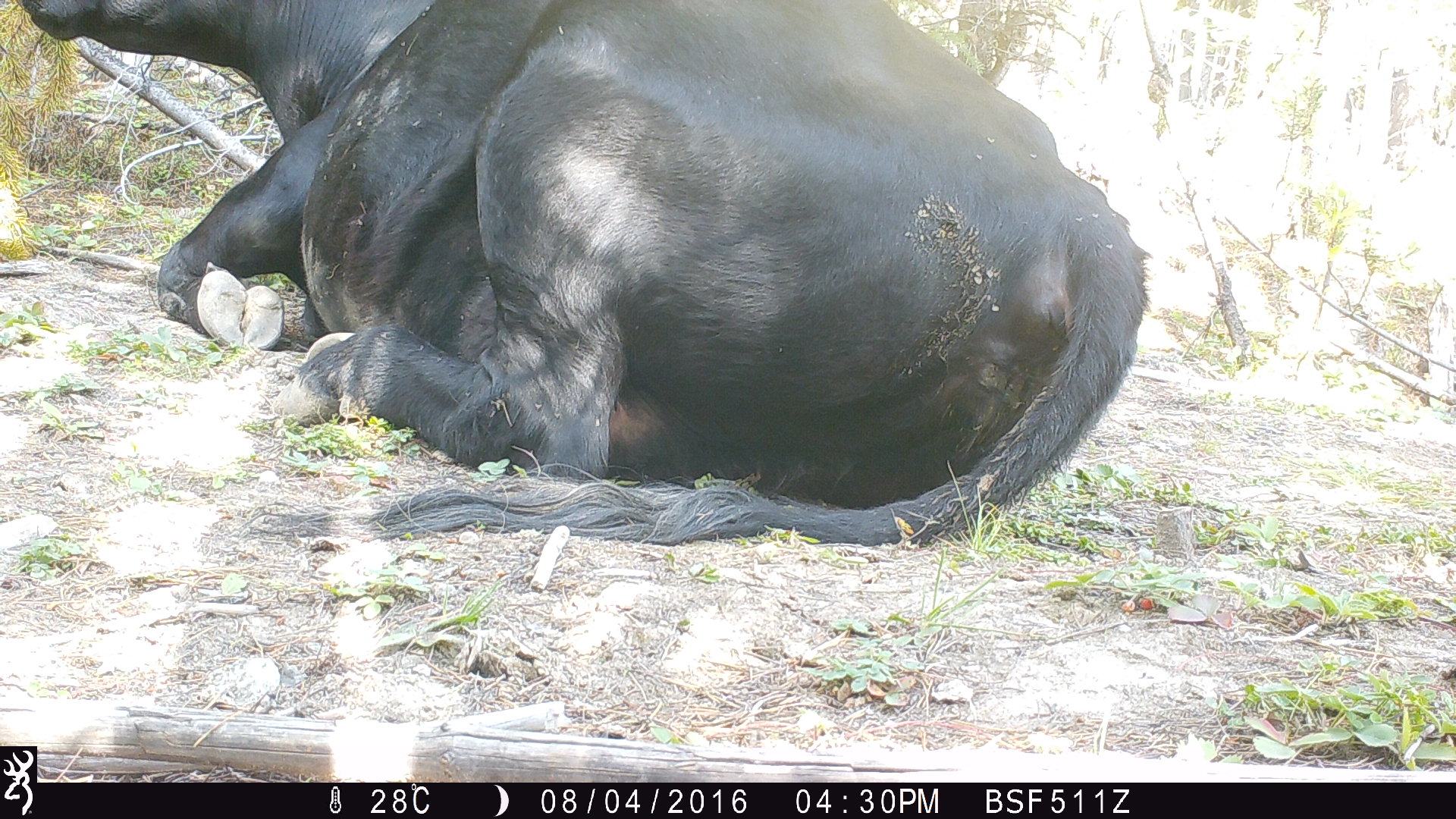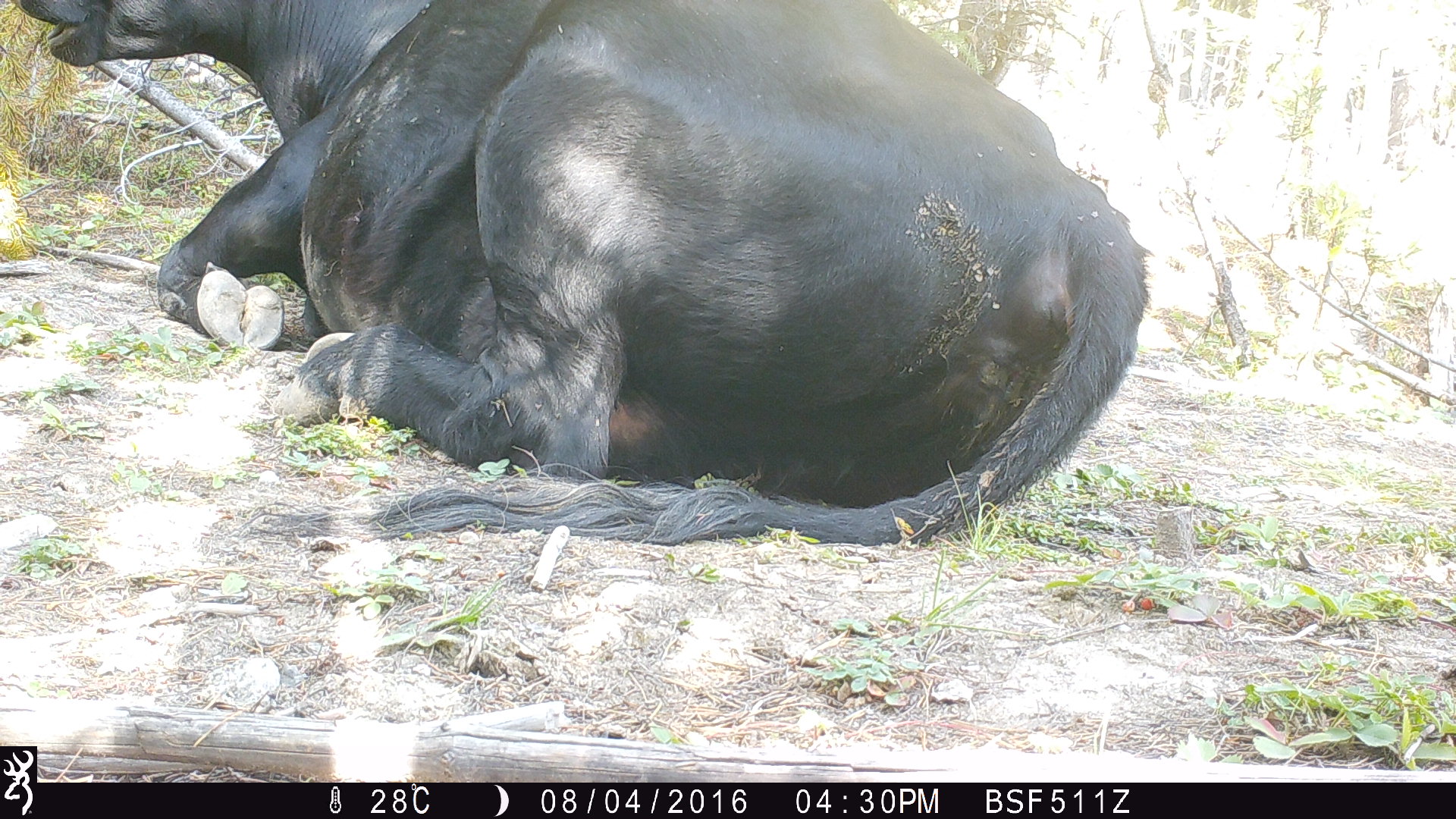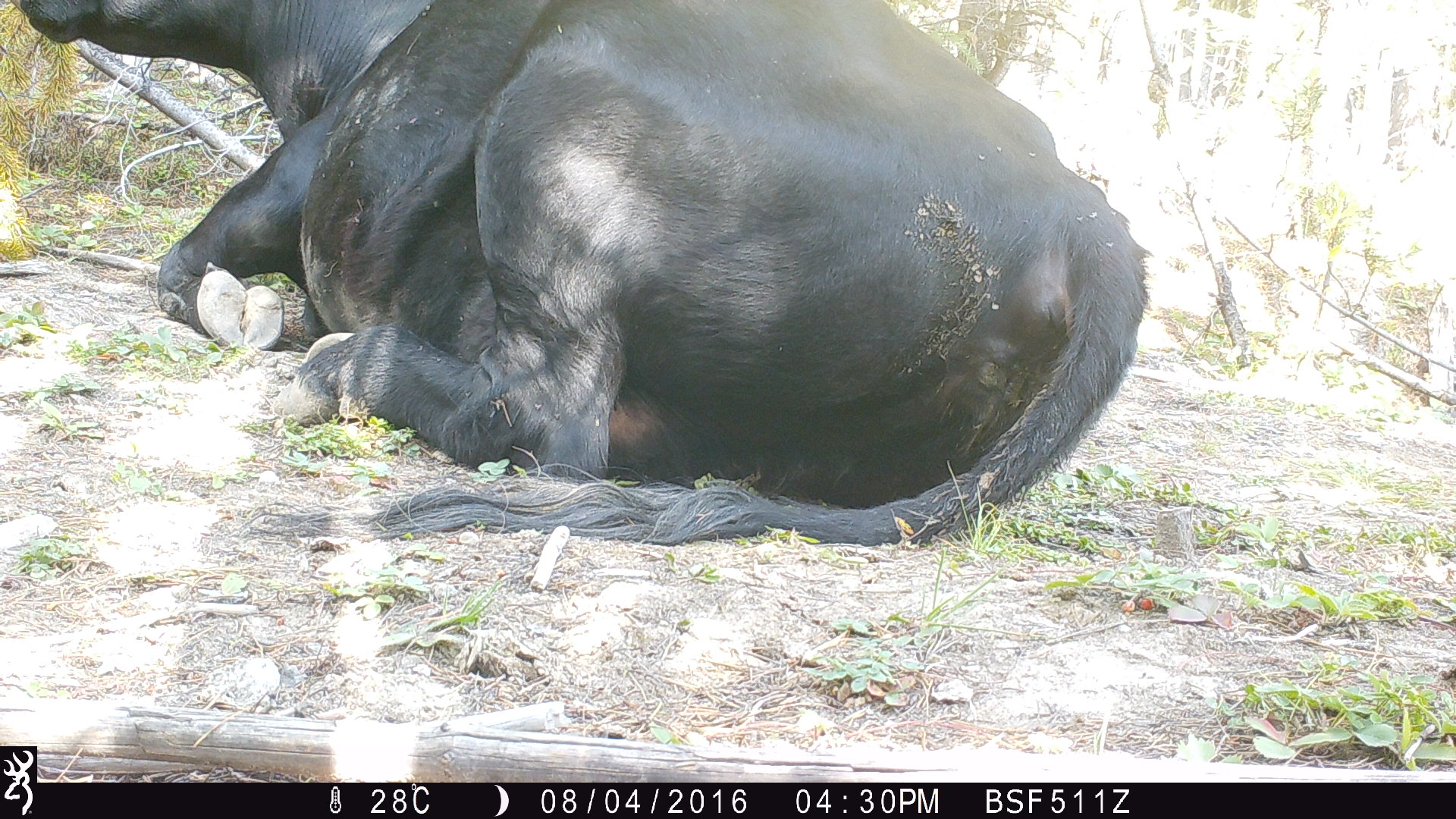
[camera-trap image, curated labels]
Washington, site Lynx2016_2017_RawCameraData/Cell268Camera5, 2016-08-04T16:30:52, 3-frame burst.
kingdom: Animalia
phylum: Chordata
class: Mammalia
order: Artiodactyla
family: Bovidae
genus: Bos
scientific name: Bos taurus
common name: domestic cattle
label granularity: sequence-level